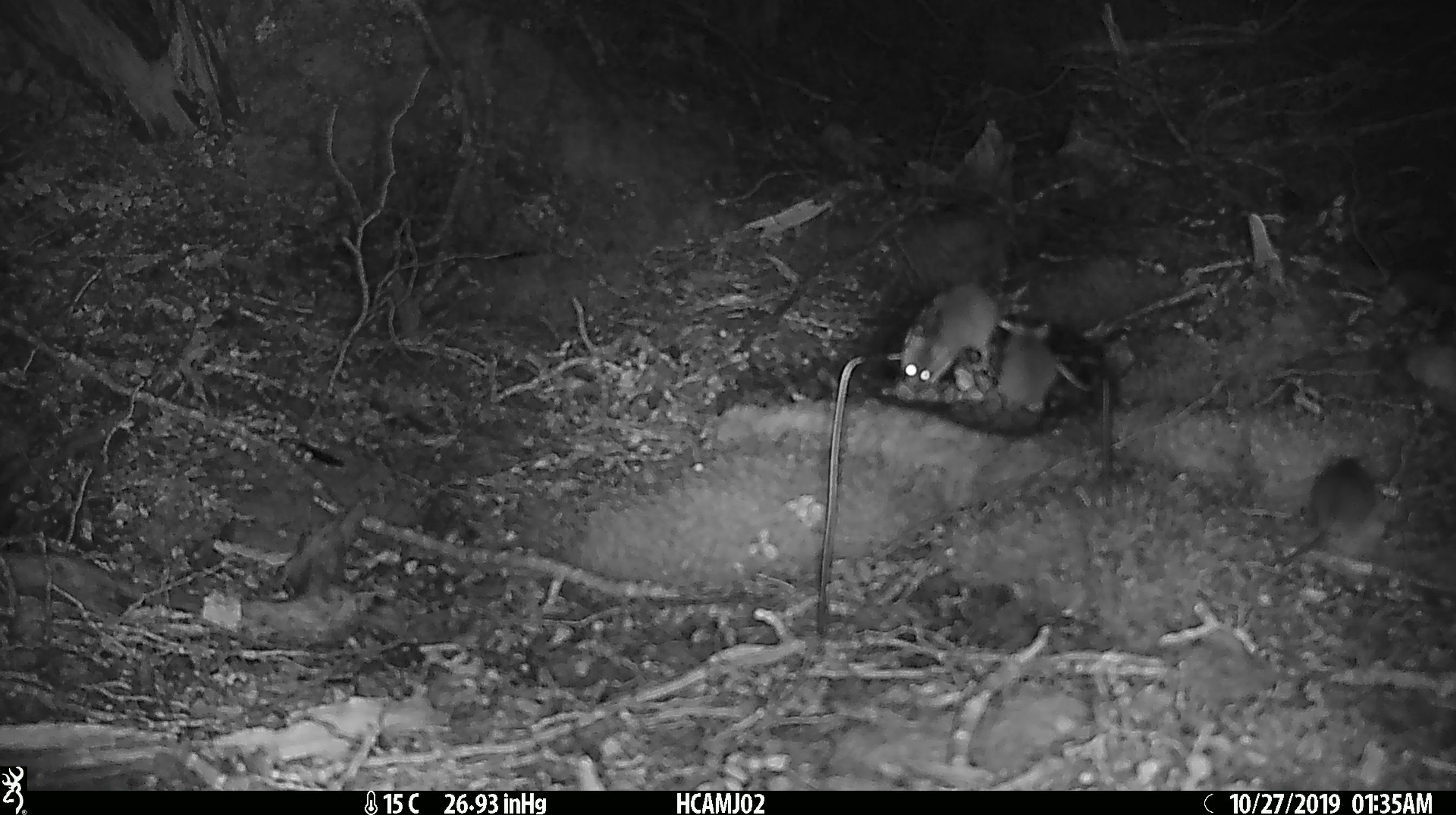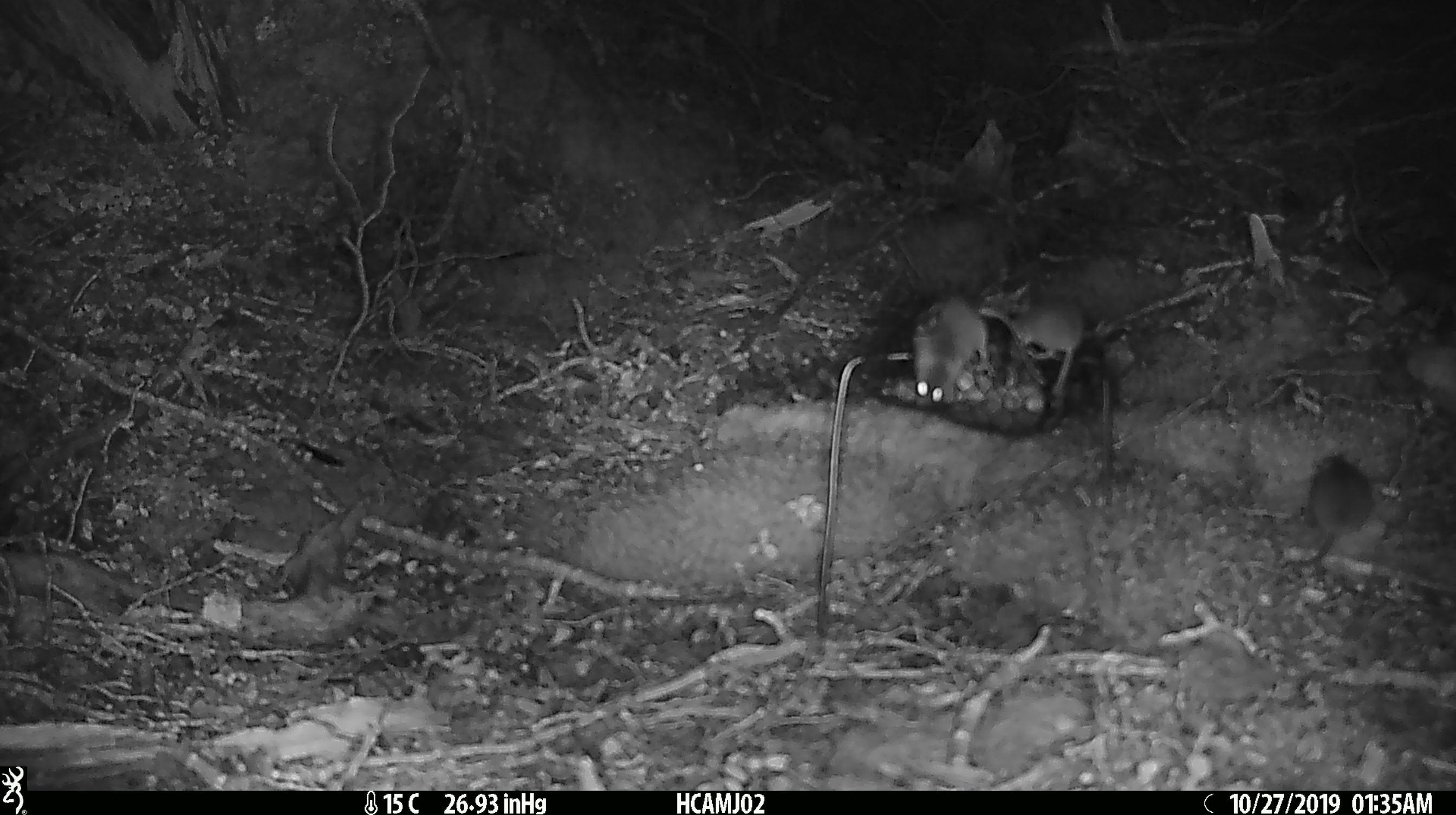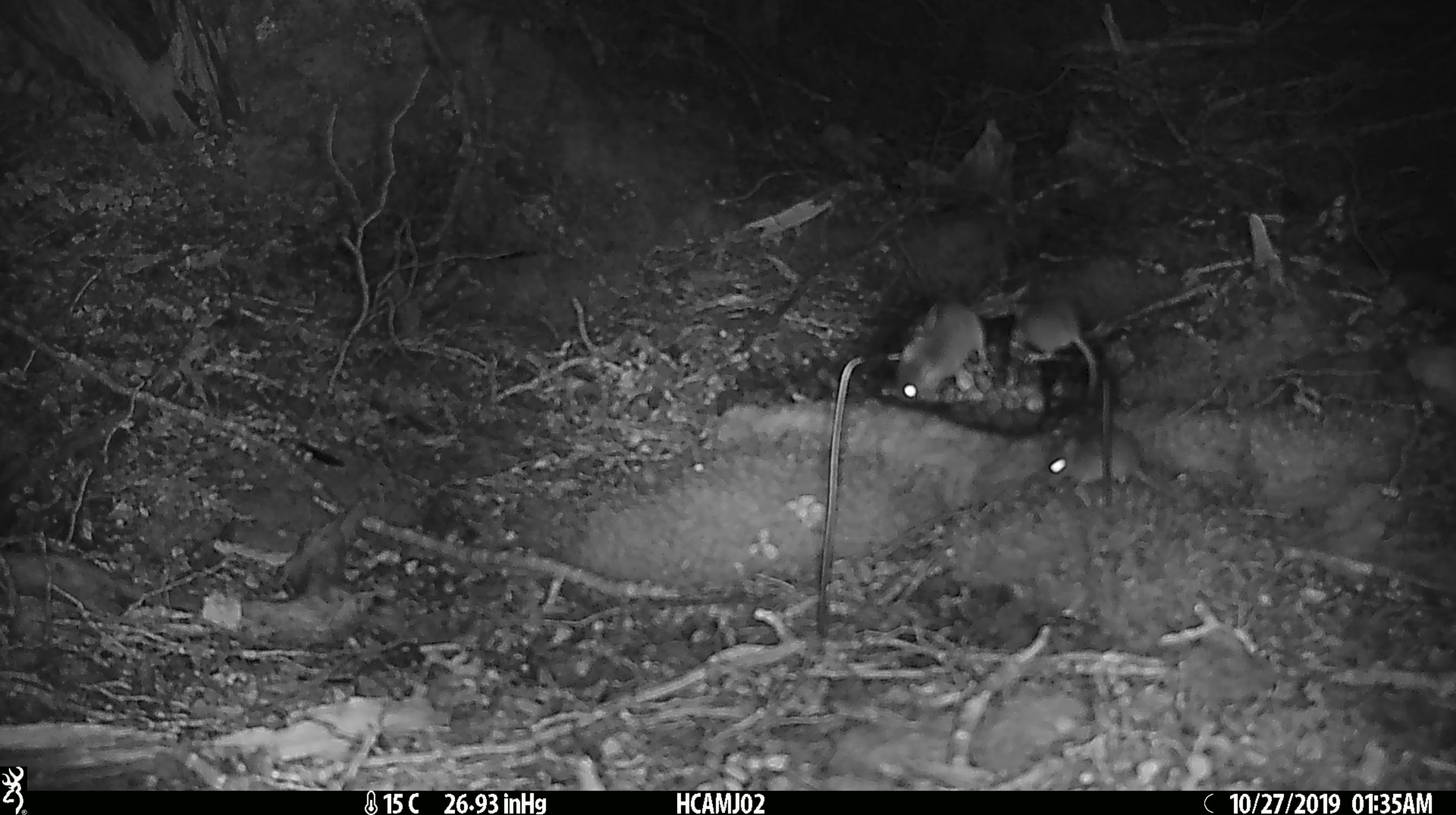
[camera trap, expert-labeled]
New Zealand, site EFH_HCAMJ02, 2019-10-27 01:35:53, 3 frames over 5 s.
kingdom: Animalia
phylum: Chordata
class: Mammalia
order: Rodentia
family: Muridae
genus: Mus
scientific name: Mus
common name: mouse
Mouse (Mus).